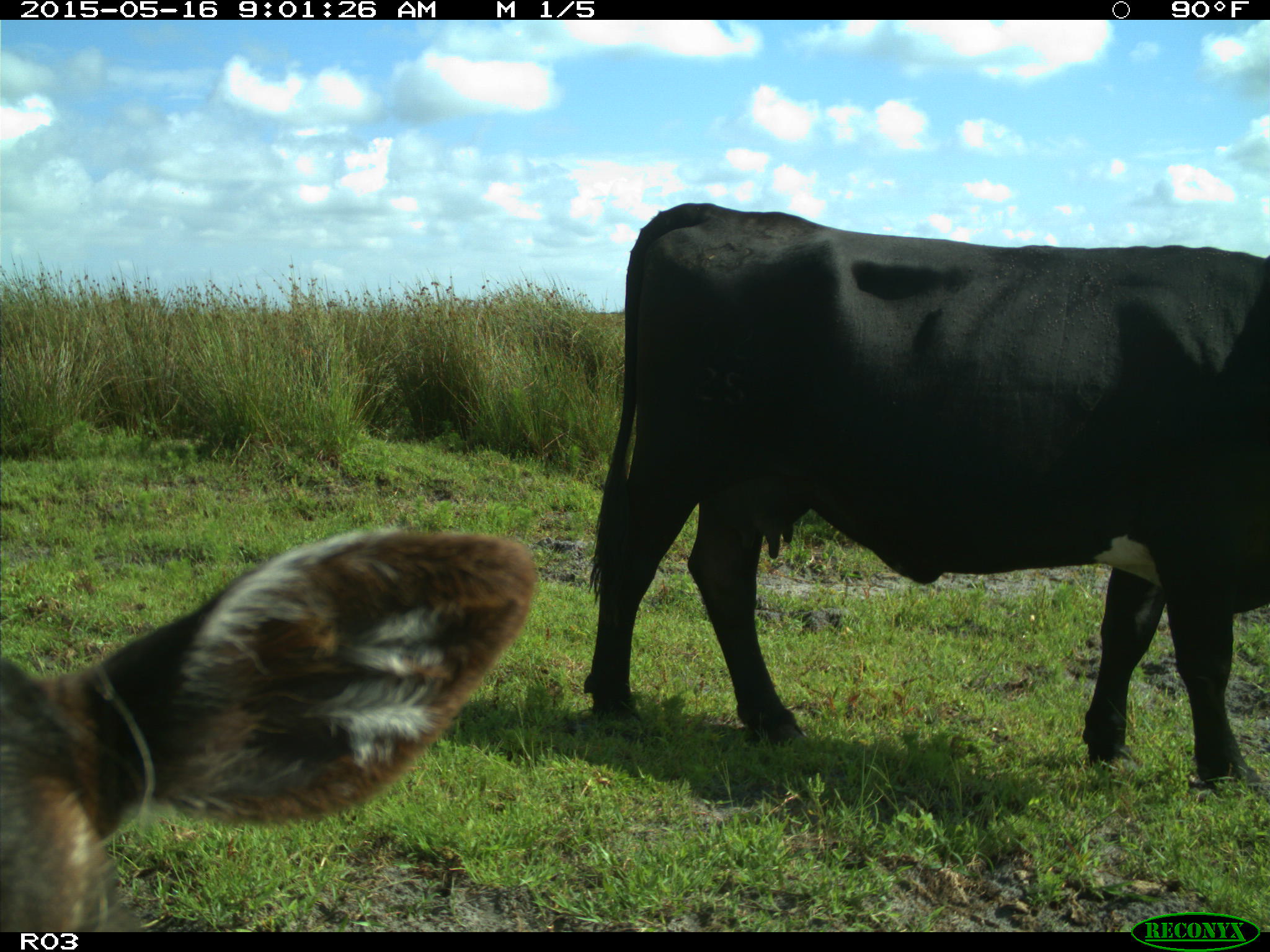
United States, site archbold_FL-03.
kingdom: Animalia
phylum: Chordata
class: Mammalia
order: Artiodactyla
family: Bovidae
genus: Bos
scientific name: Bos taurus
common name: domestic cow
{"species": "Bos taurus (domestic cow)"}